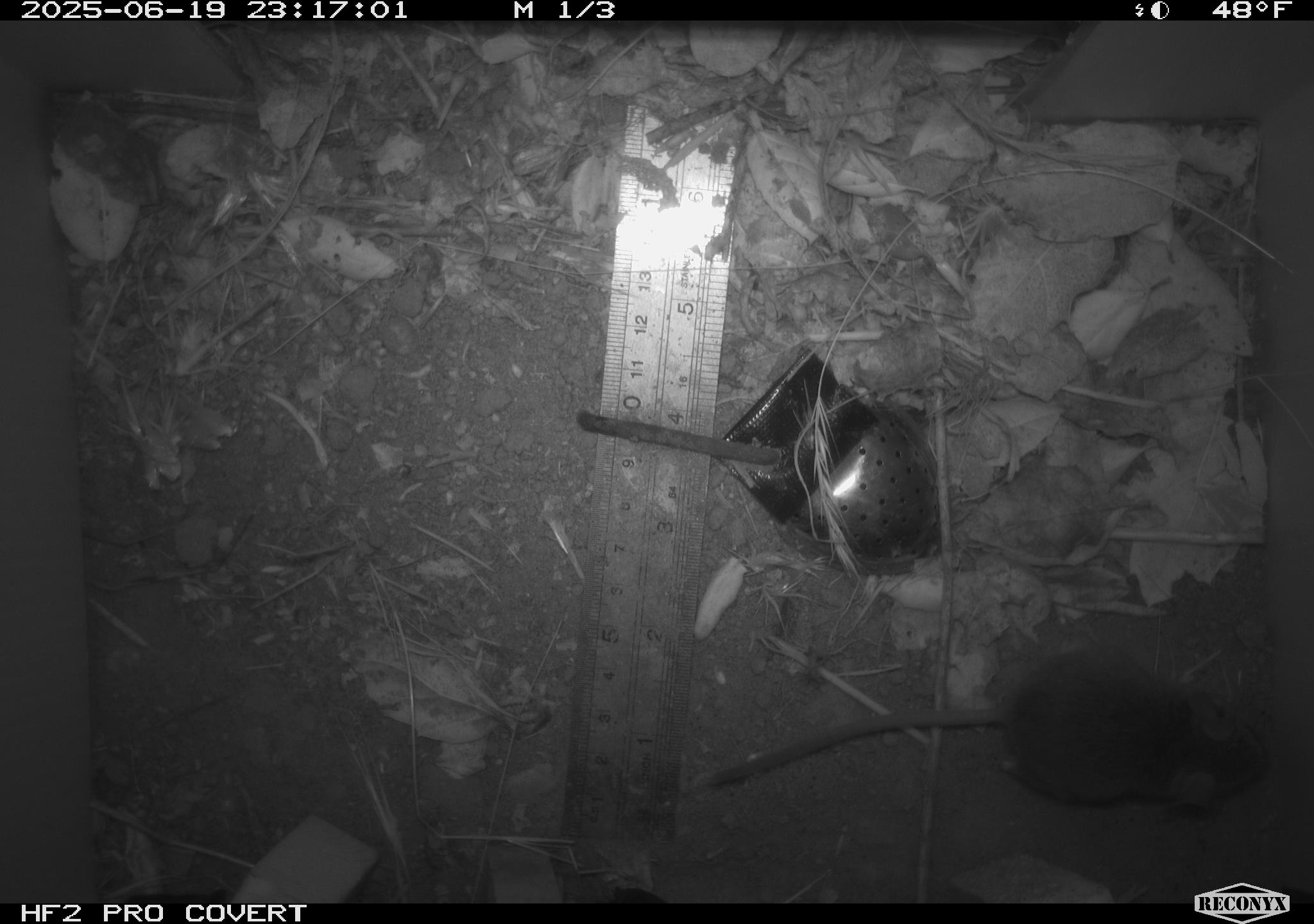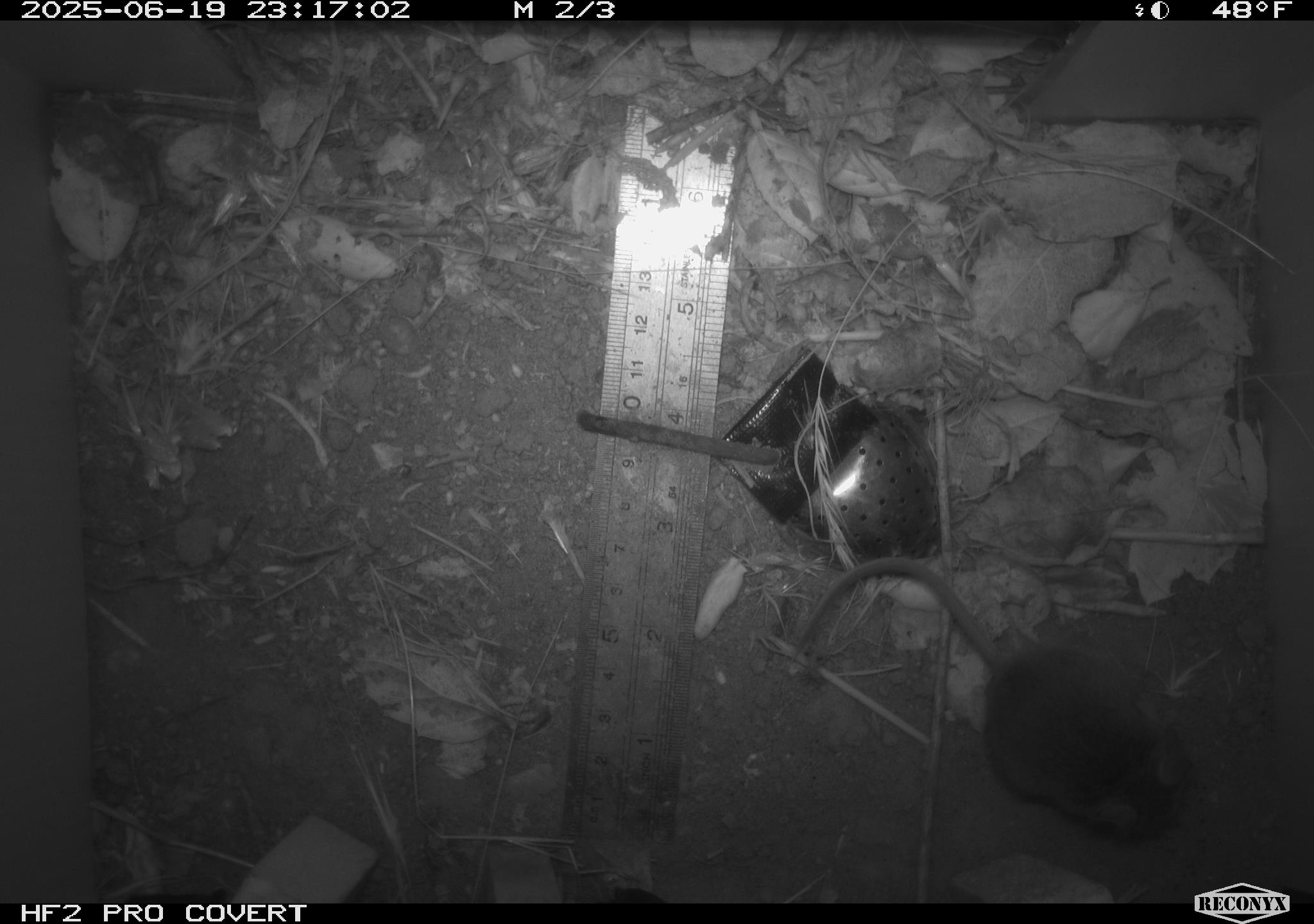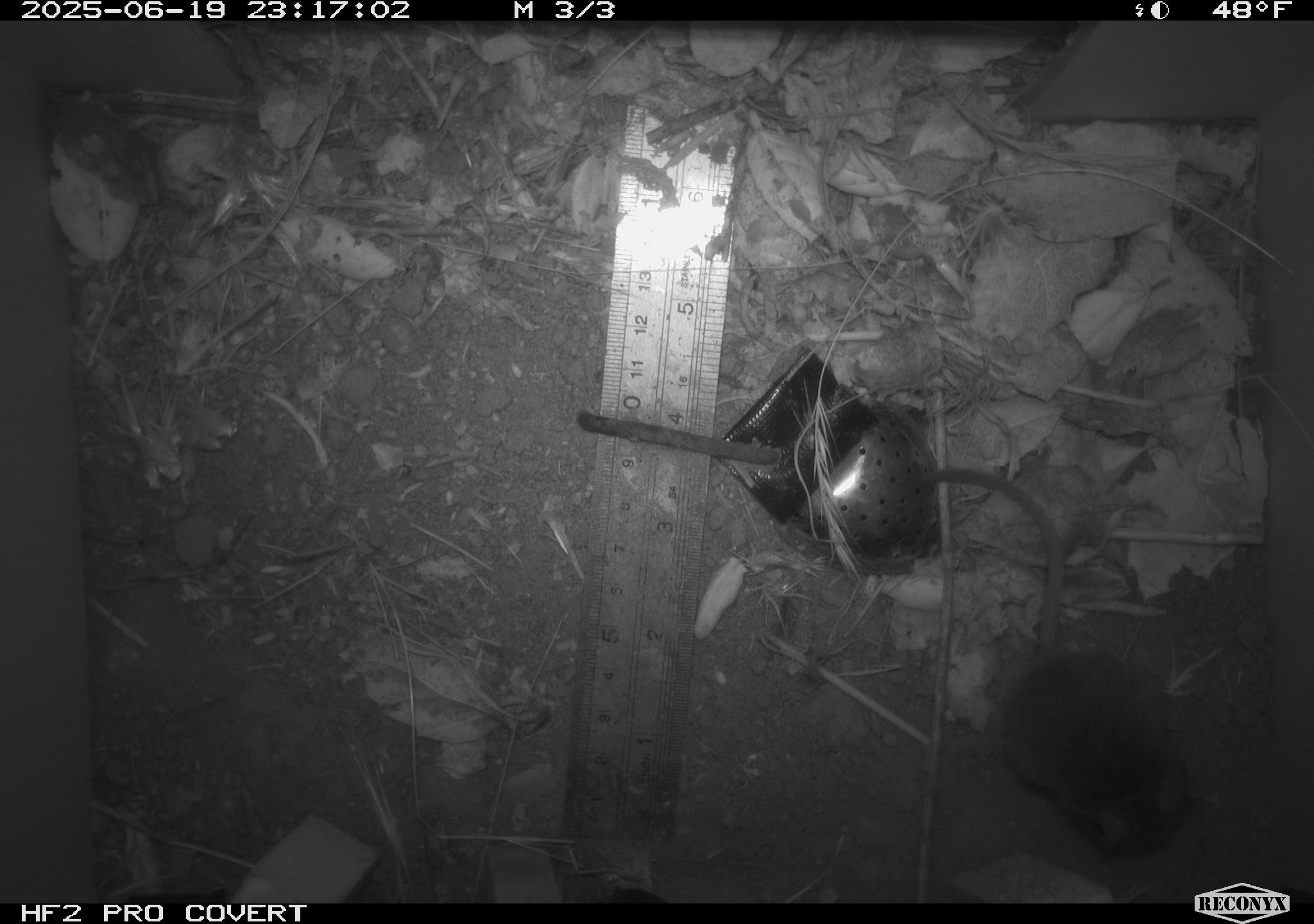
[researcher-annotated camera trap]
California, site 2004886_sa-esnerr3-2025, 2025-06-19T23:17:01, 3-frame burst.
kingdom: Animalia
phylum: Chordata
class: Mammalia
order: Rodentia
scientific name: Rodentia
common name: rodent